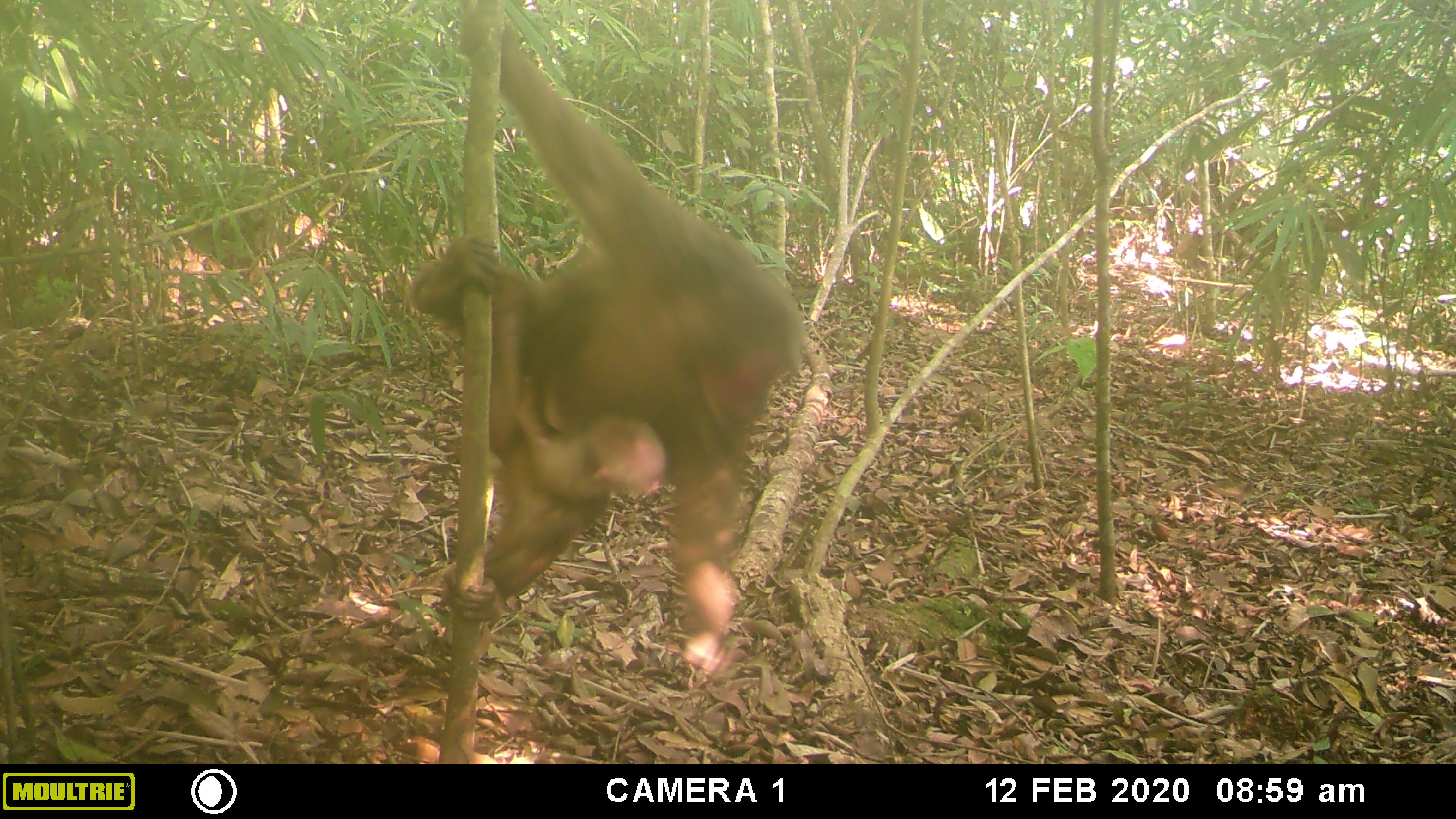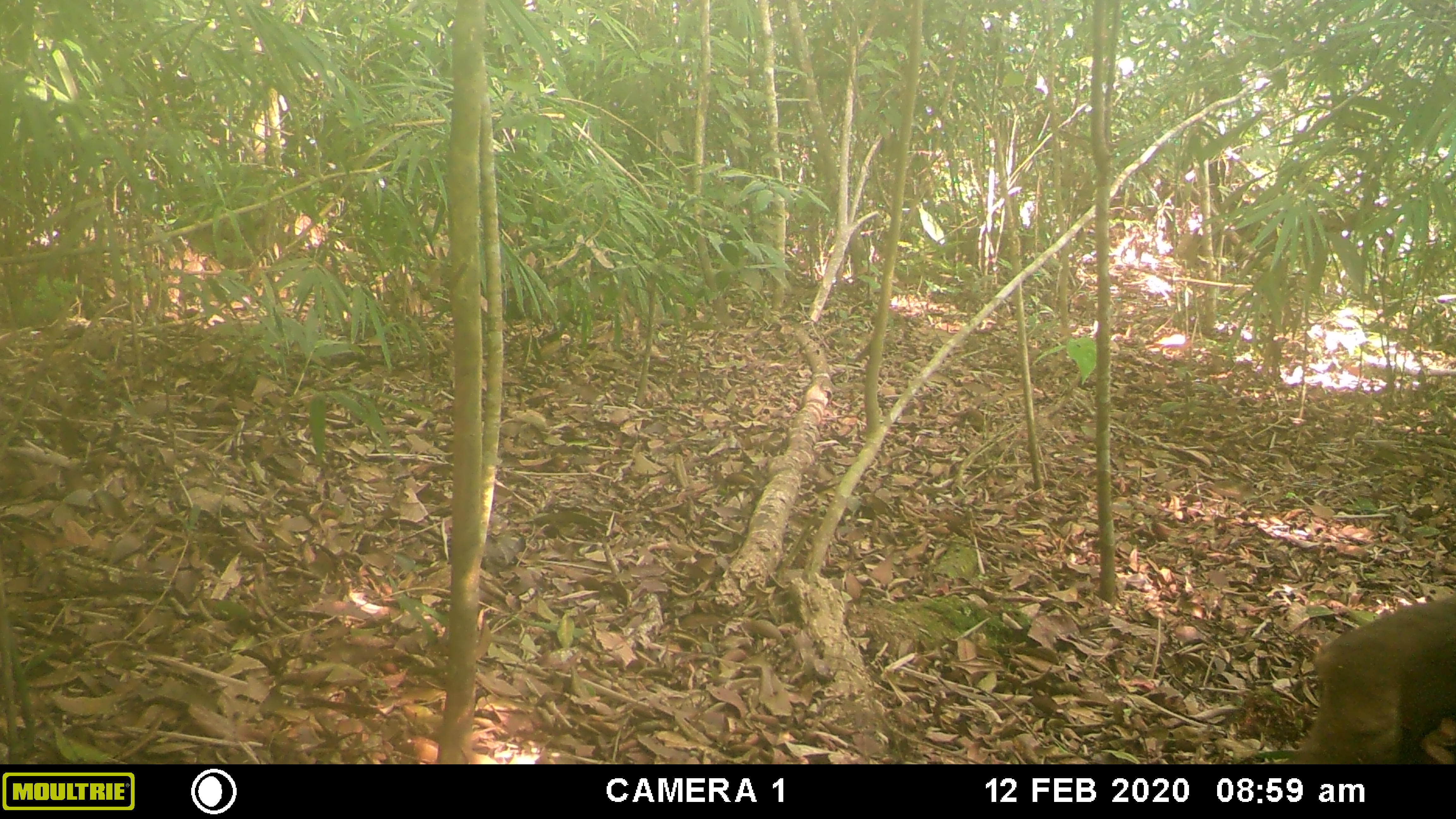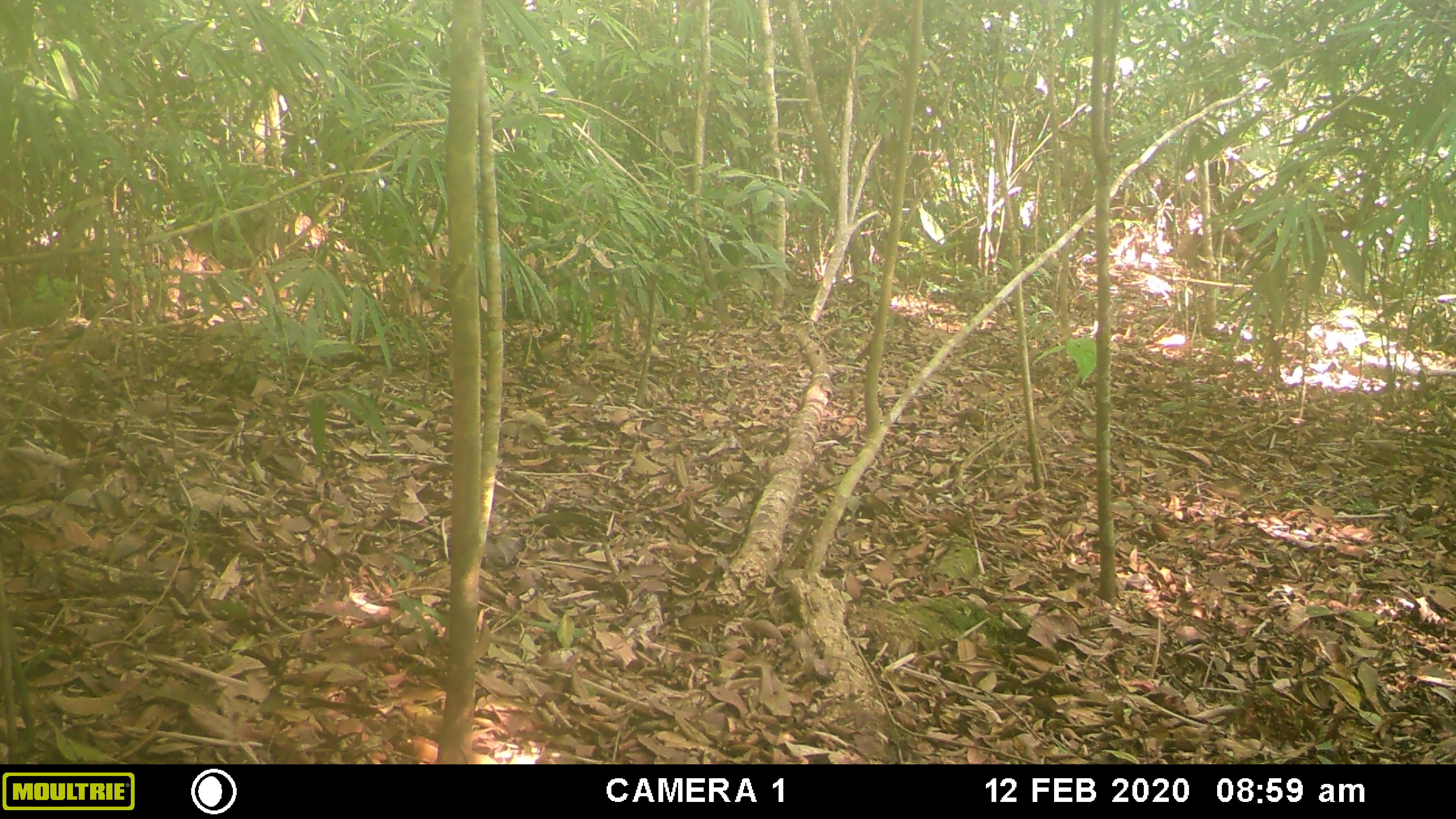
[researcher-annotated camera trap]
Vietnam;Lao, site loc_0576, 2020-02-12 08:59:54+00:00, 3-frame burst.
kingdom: Animalia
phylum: Chordata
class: Mammalia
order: Primates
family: Cercopithecidae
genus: Macaca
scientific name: Macaca arctoides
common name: stump-tailed macaque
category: stump tailed macaque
Stump tailed macaque (stump-tailed macaque) (Macaca arctoides). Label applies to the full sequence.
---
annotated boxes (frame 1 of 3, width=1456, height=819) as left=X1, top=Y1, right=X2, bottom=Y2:
stump tailed macaque: left=406, top=0, right=807, bottom=671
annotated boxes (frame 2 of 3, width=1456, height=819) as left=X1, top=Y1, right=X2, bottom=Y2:
stump tailed macaque: left=1282, top=594, right=1456, bottom=763